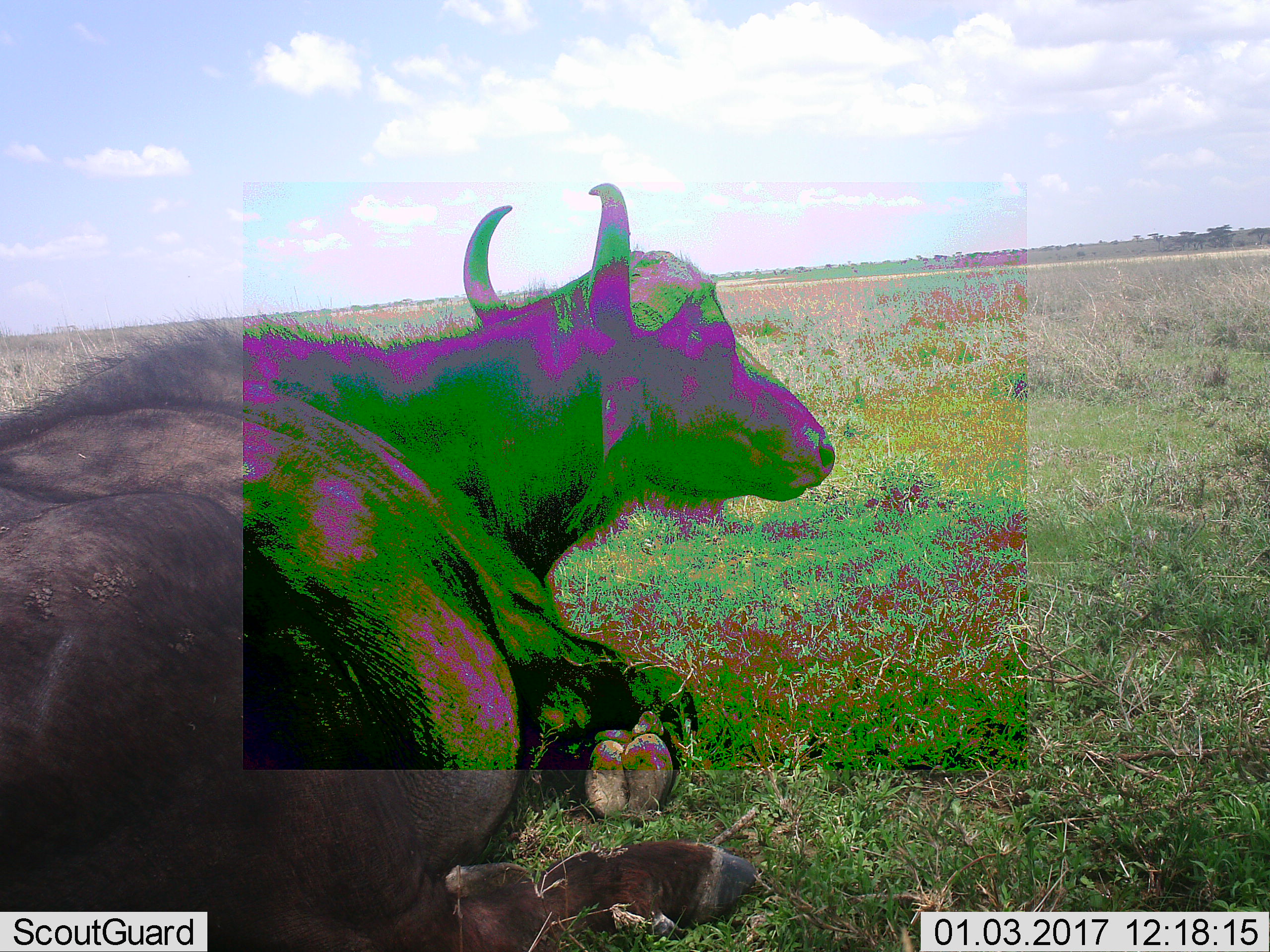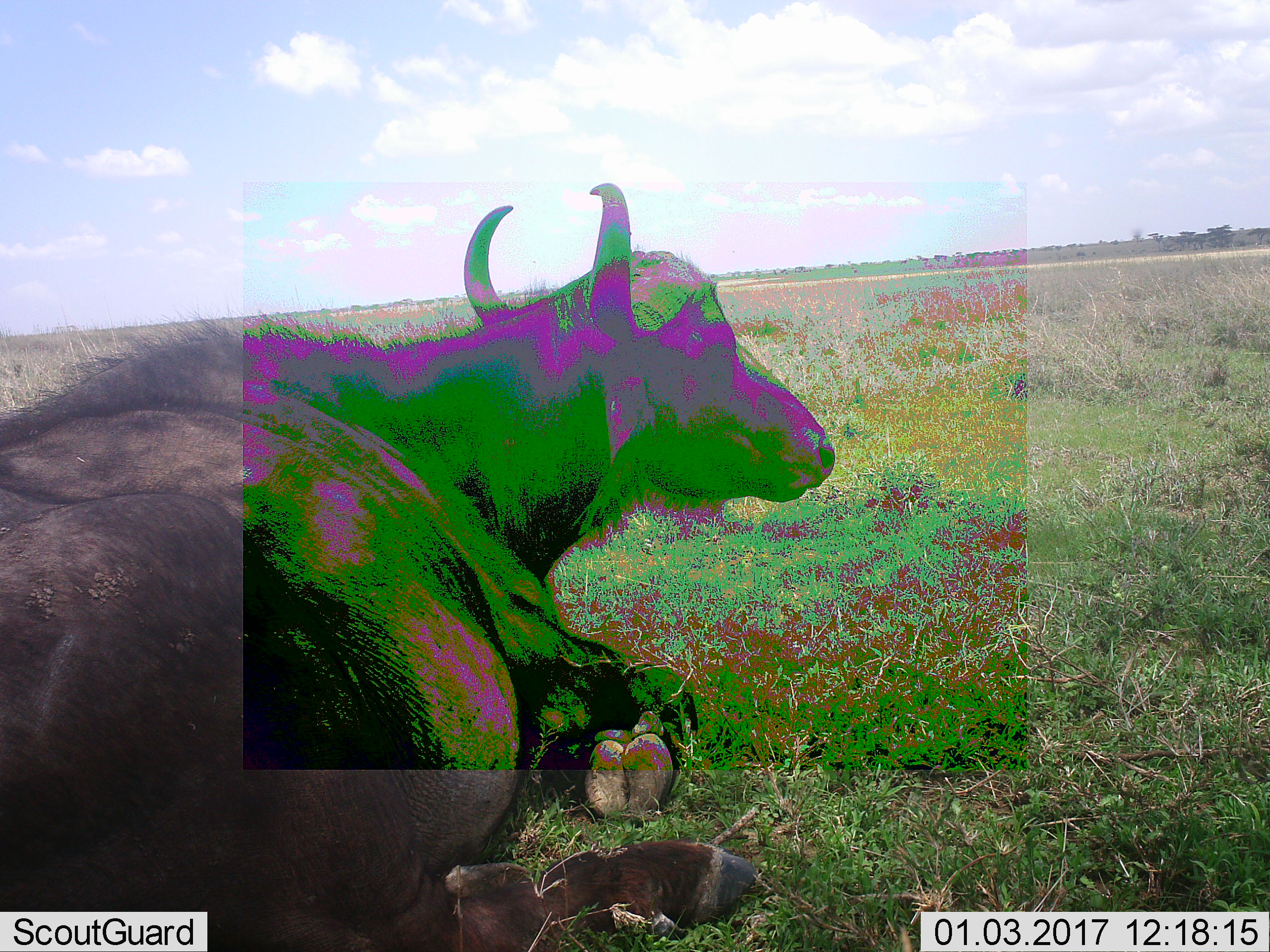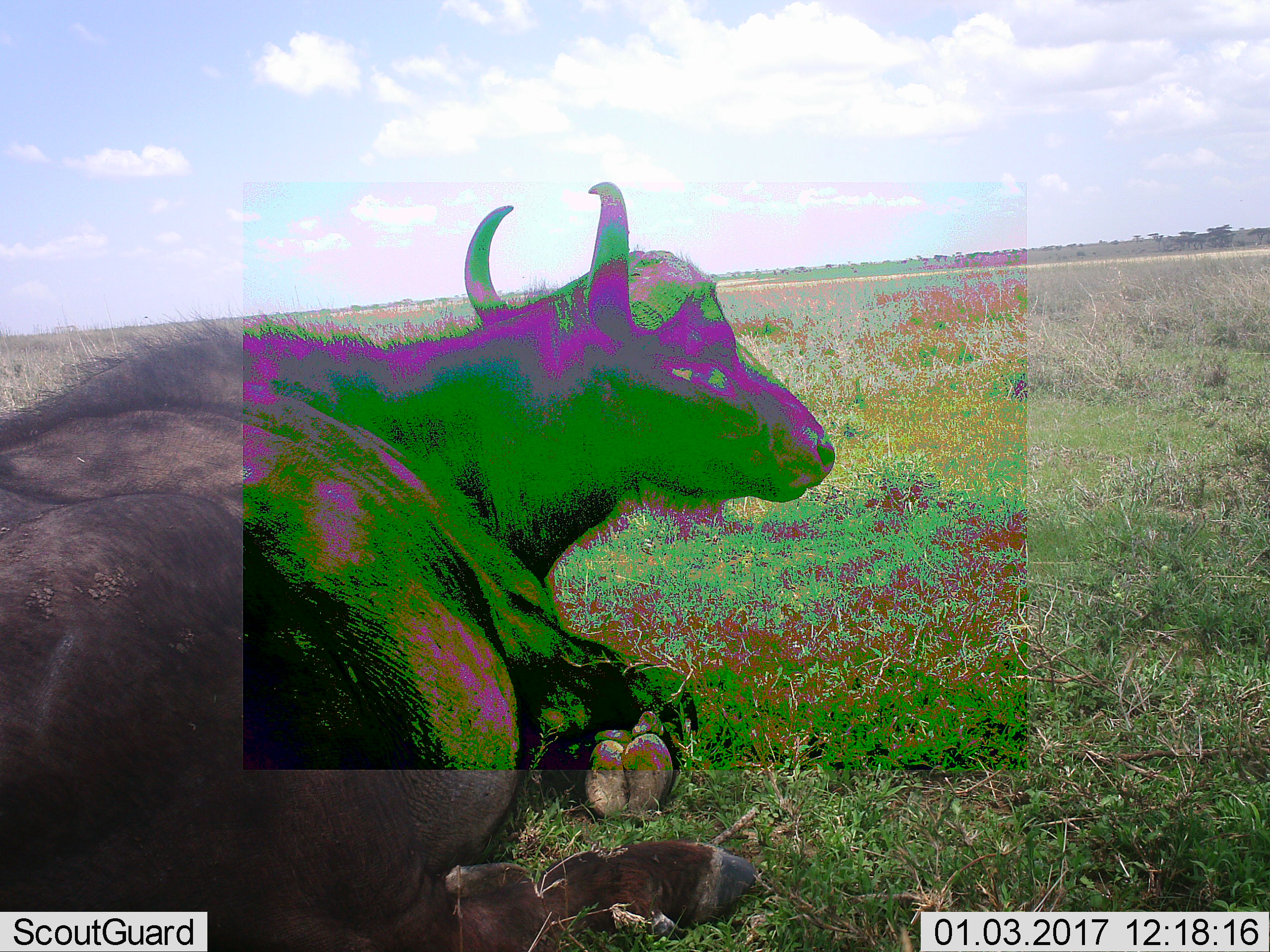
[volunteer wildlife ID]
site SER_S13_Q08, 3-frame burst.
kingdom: Animalia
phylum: Chordata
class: Mammalia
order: Artiodactyla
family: Bovidae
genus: Syncerus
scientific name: Syncerus caffer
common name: african buffalo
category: buffalo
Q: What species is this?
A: Buffalo (african buffalo) (Syncerus caffer).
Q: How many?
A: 1.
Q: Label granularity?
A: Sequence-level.